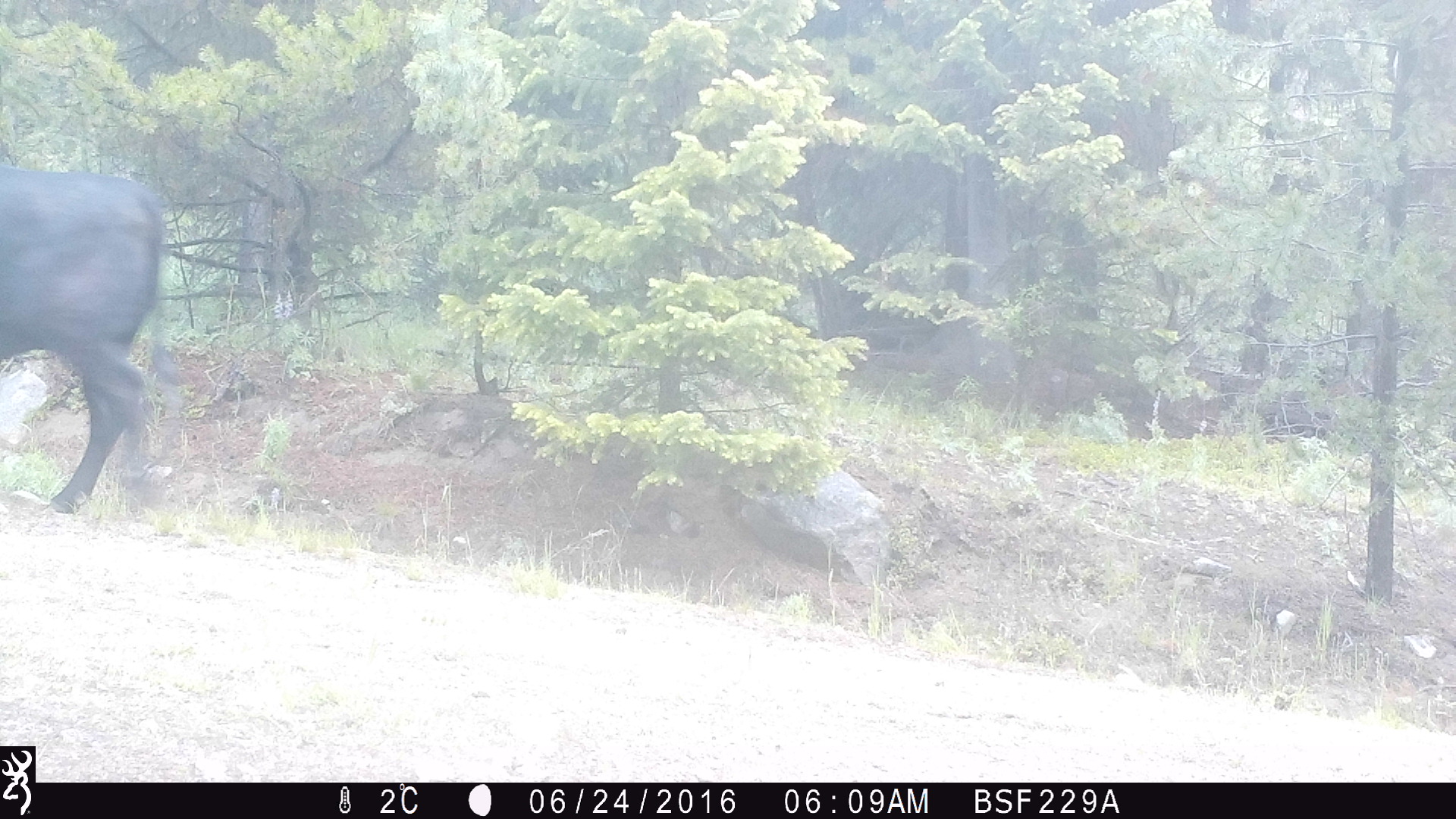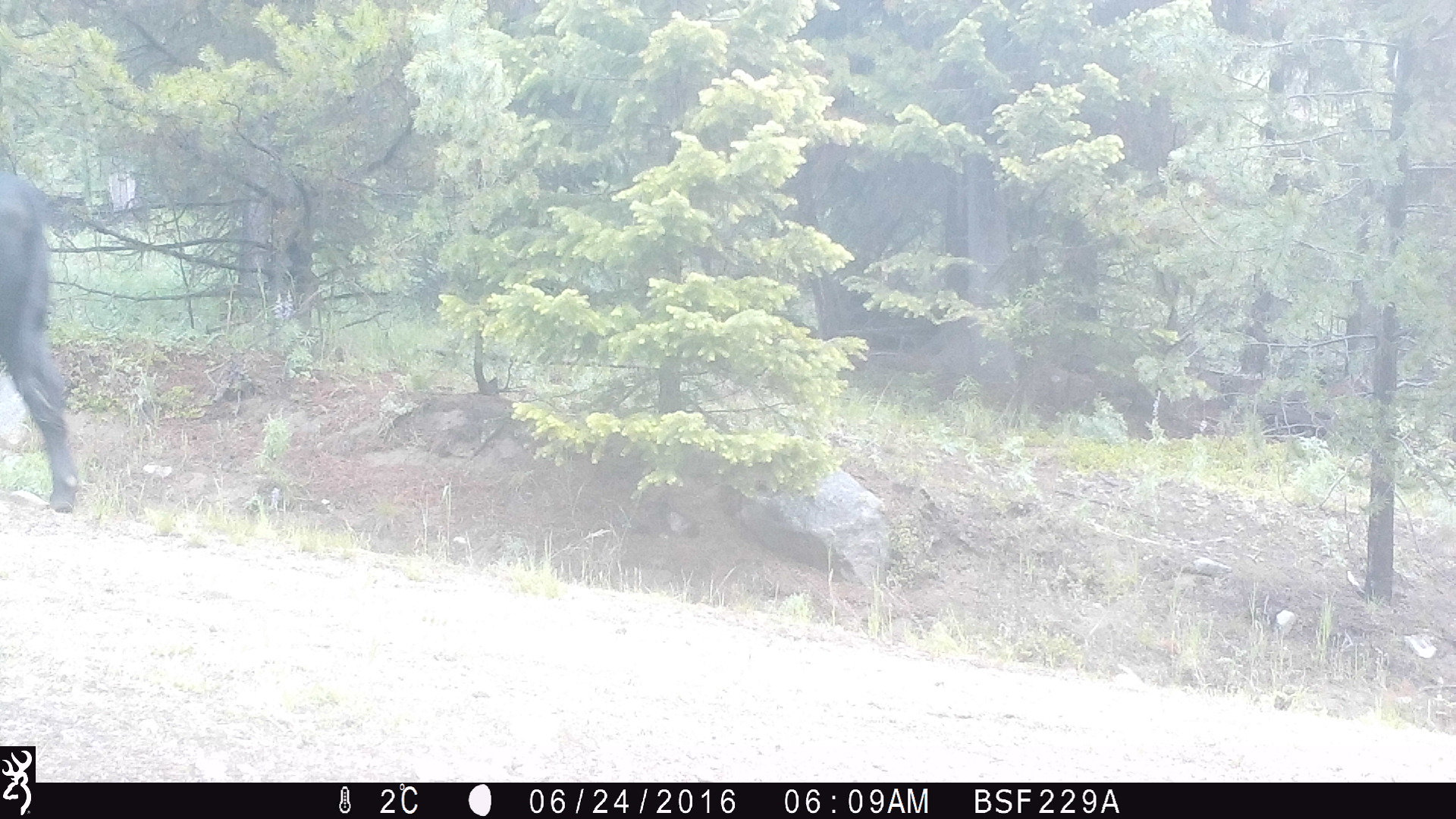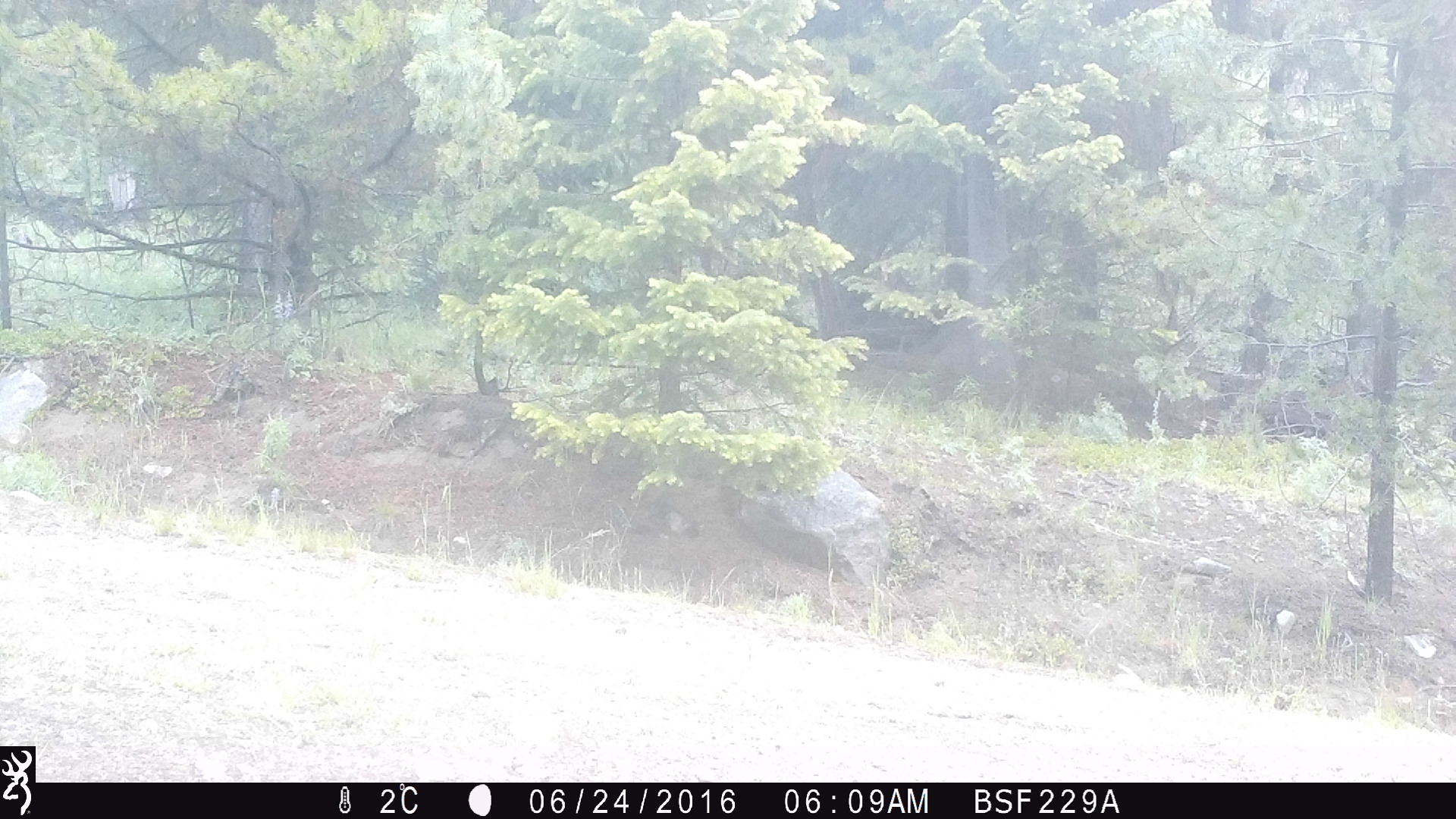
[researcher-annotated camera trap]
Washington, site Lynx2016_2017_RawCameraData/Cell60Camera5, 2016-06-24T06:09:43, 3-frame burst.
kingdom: Animalia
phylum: Chordata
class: Mammalia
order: Artiodactyla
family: Bovidae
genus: Bos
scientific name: Bos taurus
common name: domestic cattle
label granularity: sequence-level